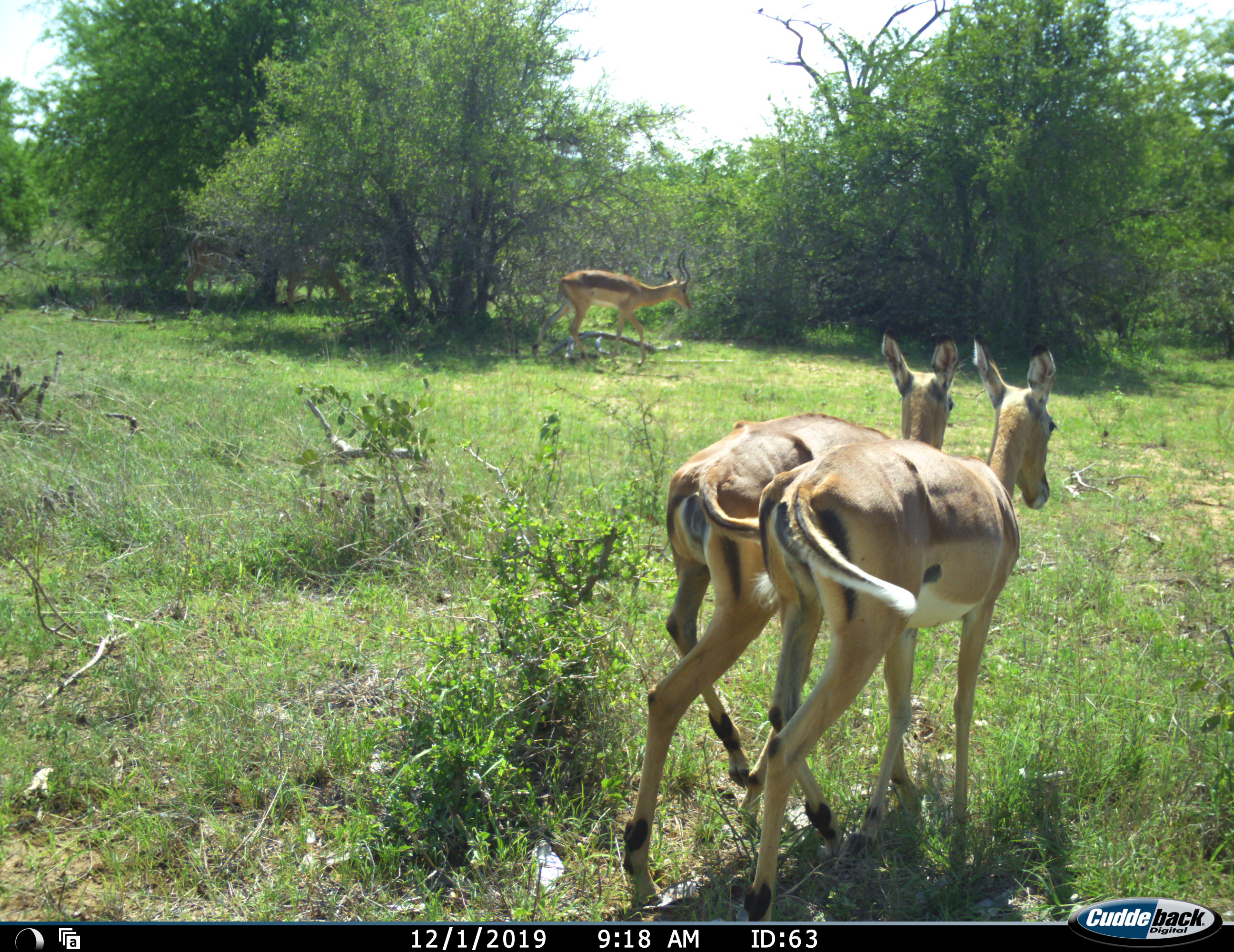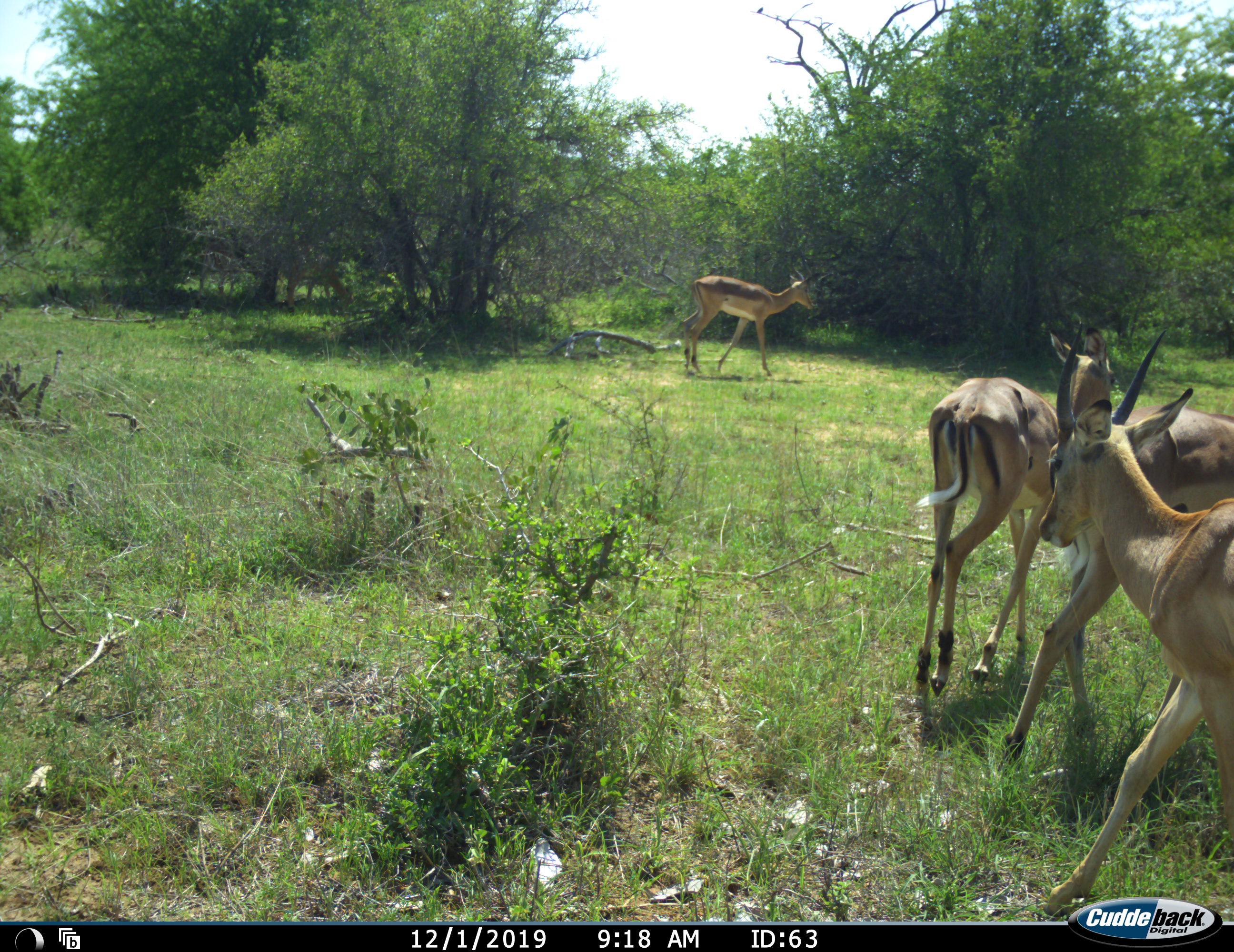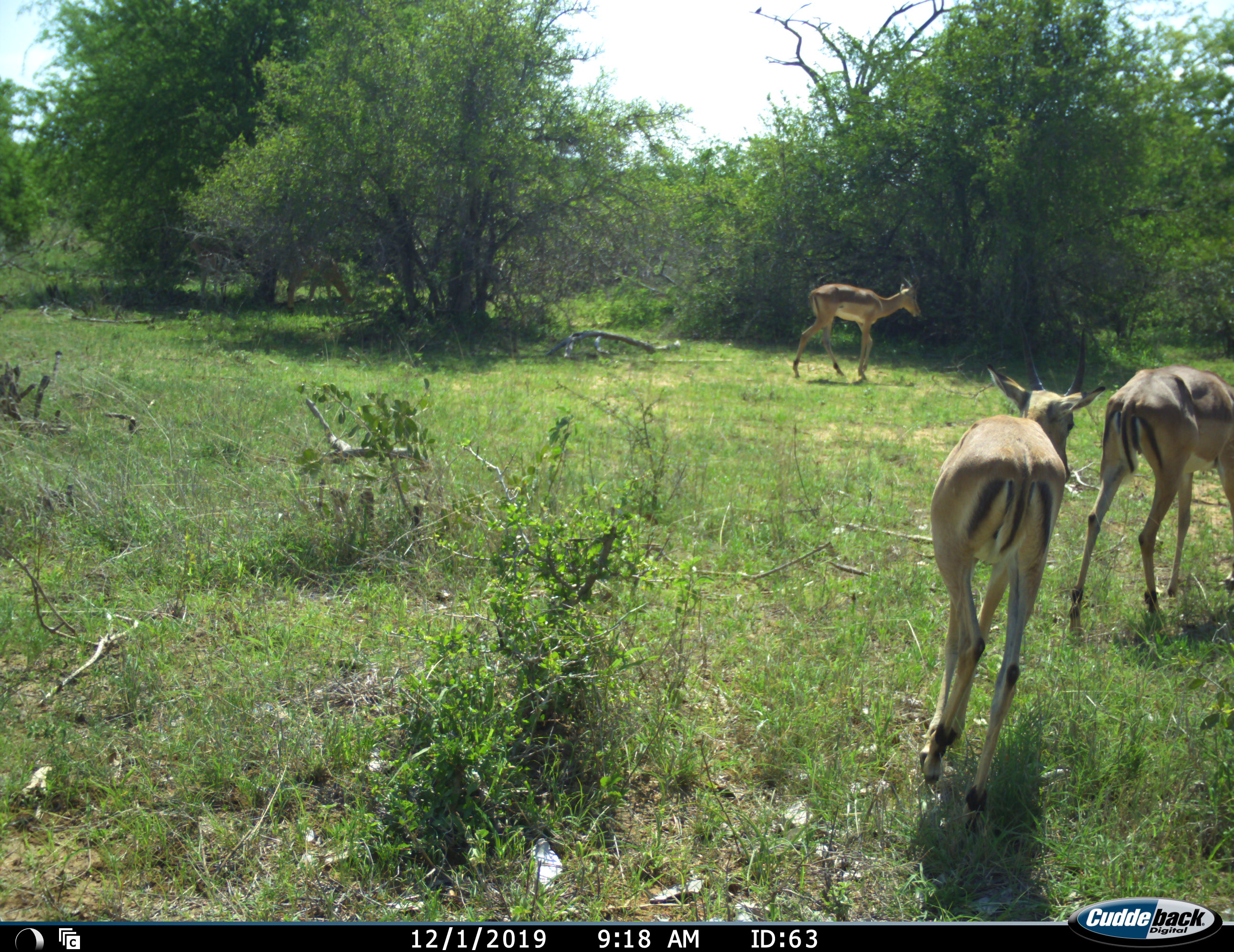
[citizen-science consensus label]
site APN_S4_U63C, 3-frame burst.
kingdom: Animalia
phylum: Chordata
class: Mammalia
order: Artiodactyla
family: Bovidae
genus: Aepyceros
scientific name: Aepyceros melampus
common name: impala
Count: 4.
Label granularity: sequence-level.